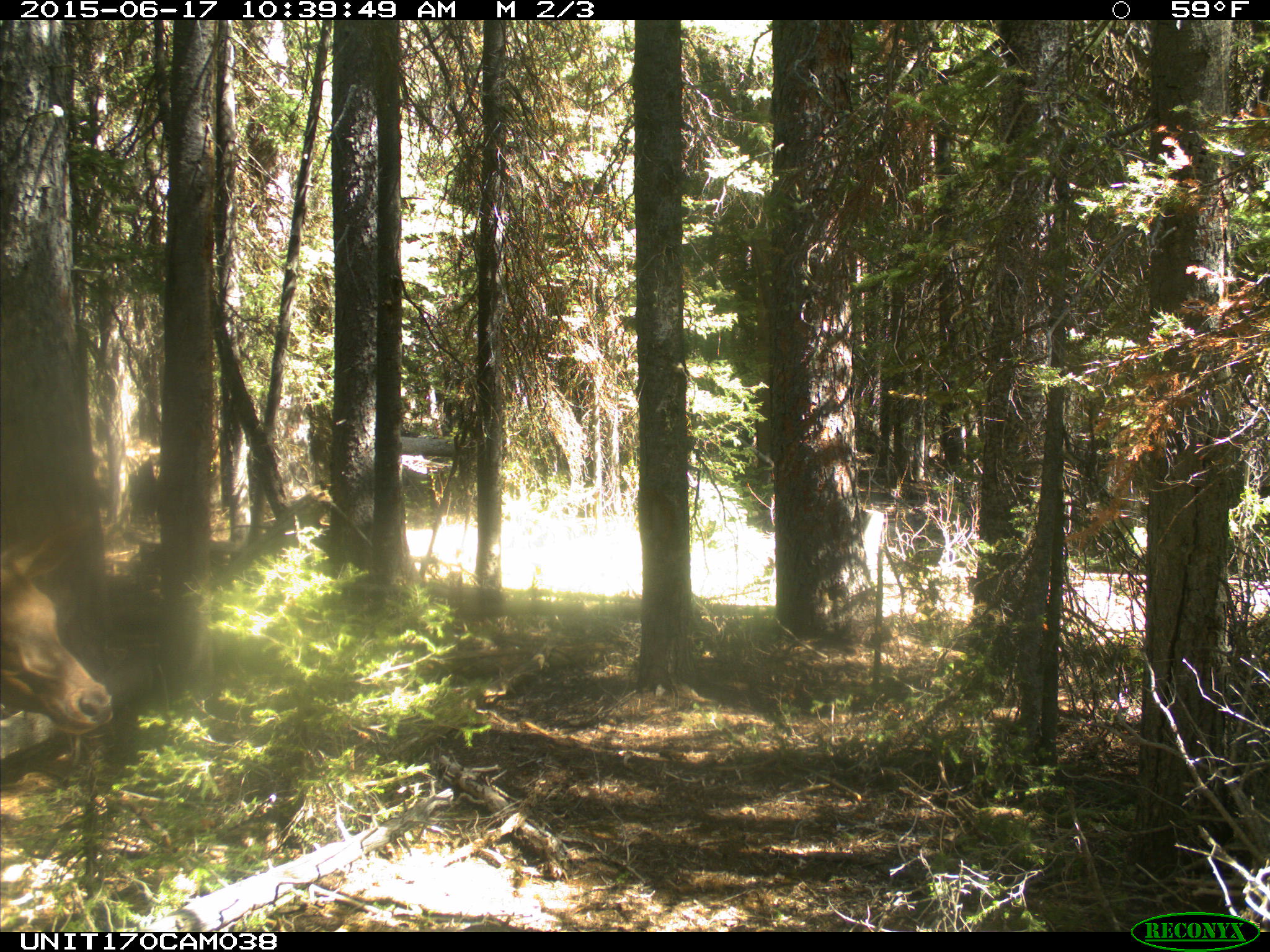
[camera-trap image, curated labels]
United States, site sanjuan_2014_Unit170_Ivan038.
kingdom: Animalia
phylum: Chordata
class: Mammalia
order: Artiodactyla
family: Cervidae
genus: Cervus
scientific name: Cervus elaphus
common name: red deer